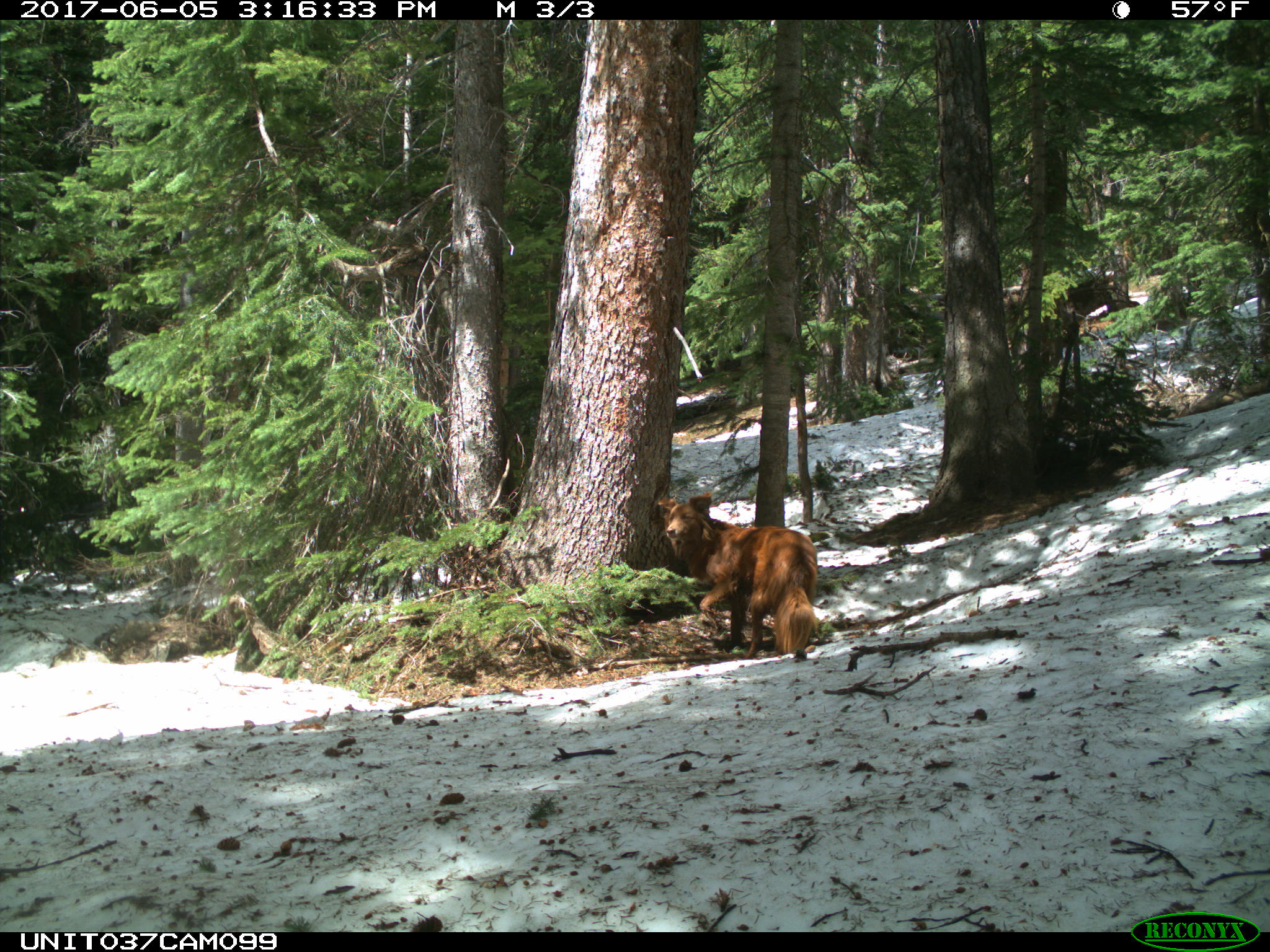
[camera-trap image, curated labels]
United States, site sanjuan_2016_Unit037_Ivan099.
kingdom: Animalia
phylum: Chordata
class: Mammalia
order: Carnivora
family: Canidae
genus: Canis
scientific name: Canis familiaris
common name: domestic dog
Canis familiaris (domestic dog).